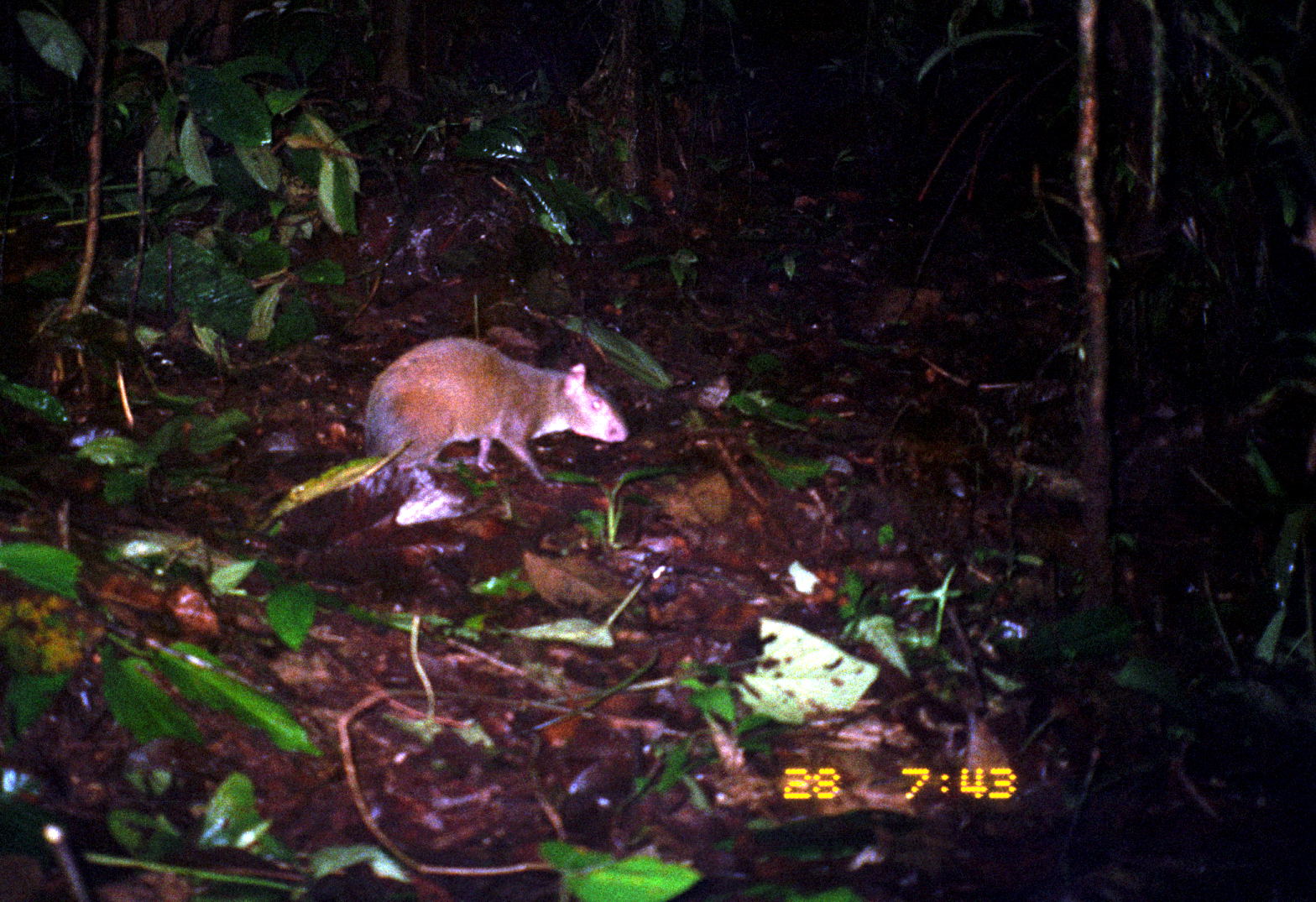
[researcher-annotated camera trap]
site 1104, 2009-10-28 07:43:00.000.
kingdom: Animalia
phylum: Chordata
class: Mammalia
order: Rodentia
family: Dasyproctidae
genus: Dasyprocta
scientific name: Dasyprocta punctata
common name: central american agouti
Dasyprocta punctata (central american agouti).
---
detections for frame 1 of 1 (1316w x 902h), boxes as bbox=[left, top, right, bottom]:
dasyprocta punctata: bbox=[361, 337, 629, 489]